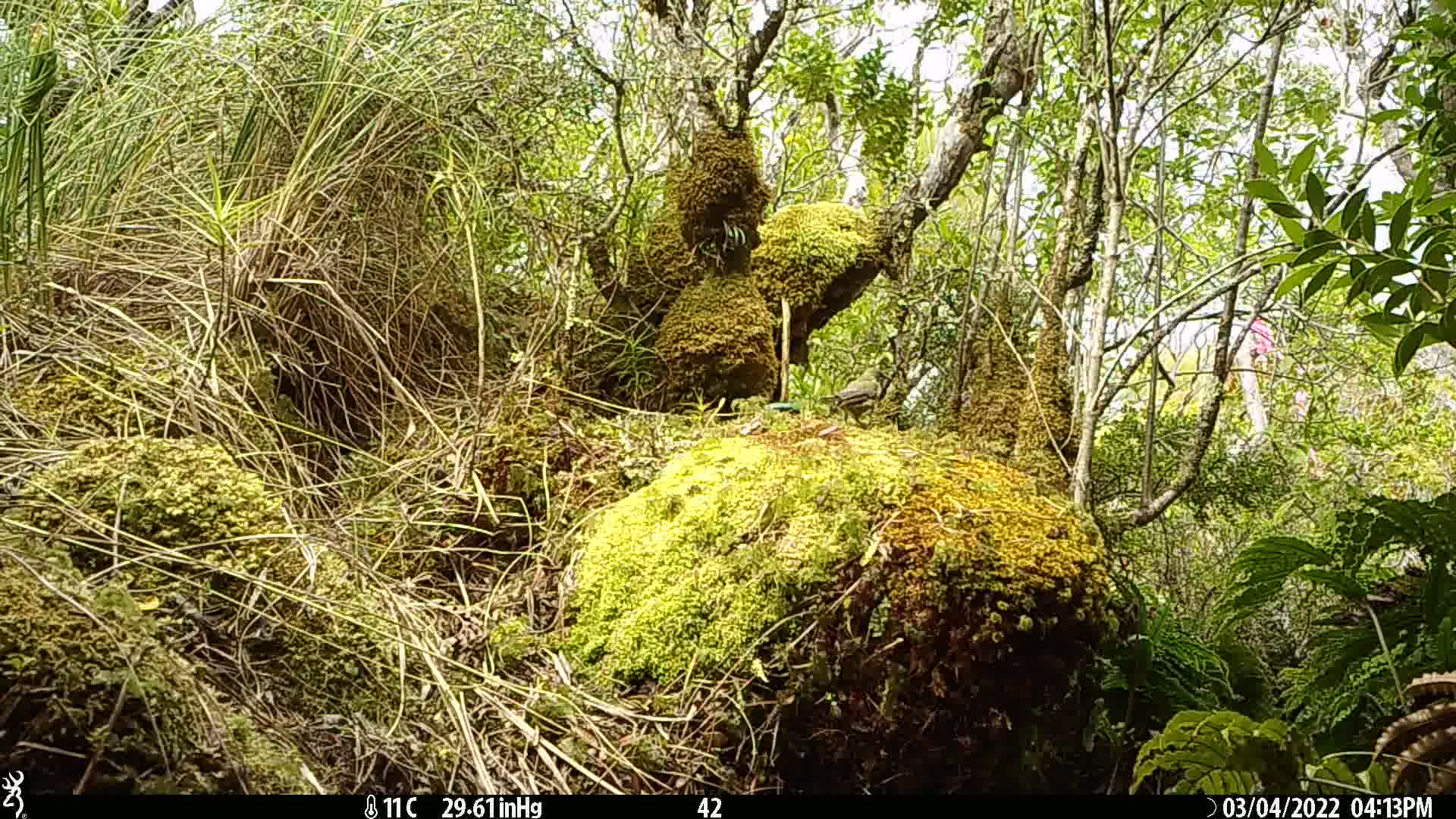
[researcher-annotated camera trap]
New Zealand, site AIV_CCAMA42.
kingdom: Animalia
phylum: Chordata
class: Aves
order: Passeriformes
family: Meliphagidae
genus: Anthornis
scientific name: Anthornis melanura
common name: new zealand bellbird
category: bellbird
Bellbird (new zealand bellbird) (Anthornis melanura).